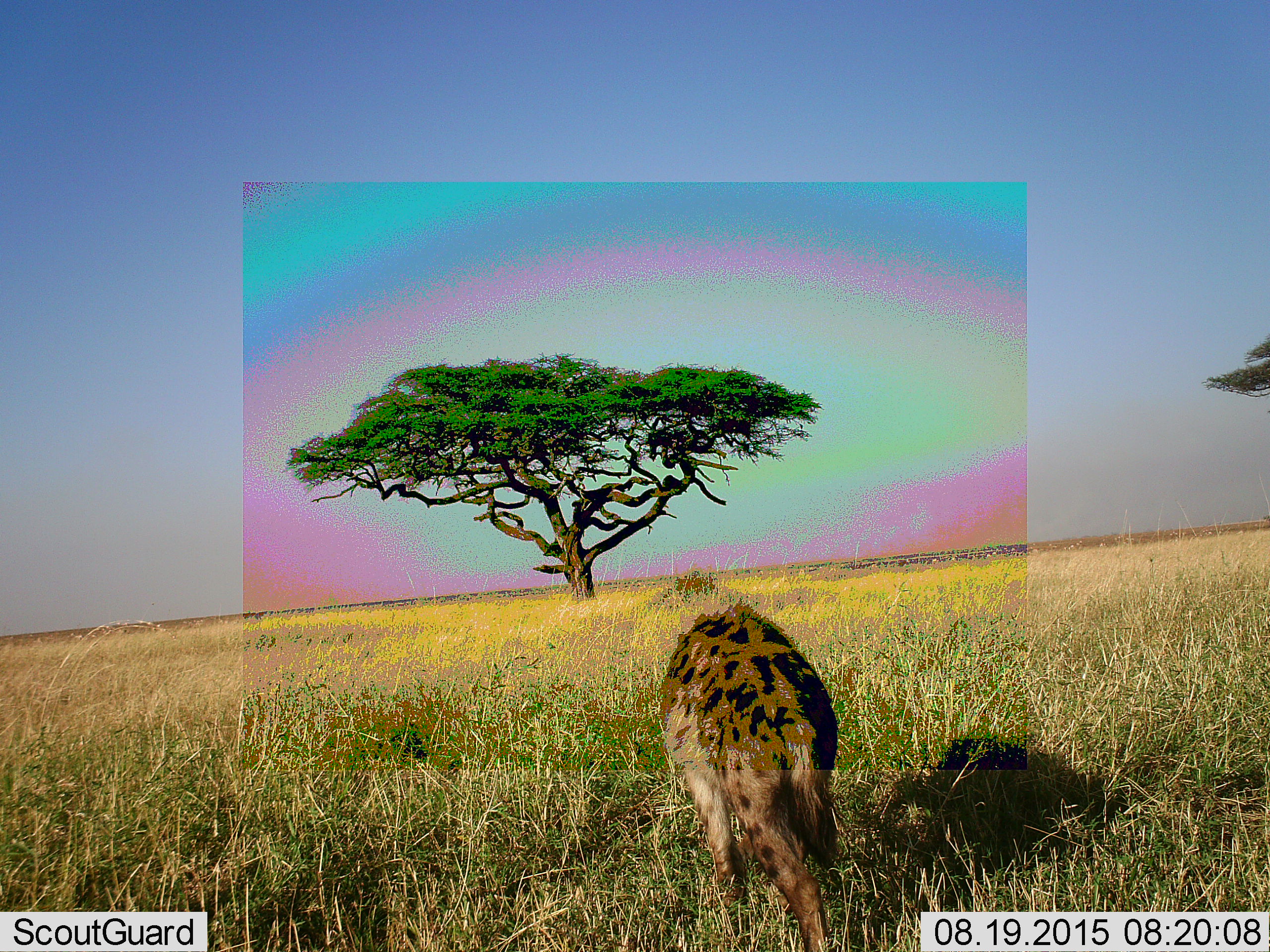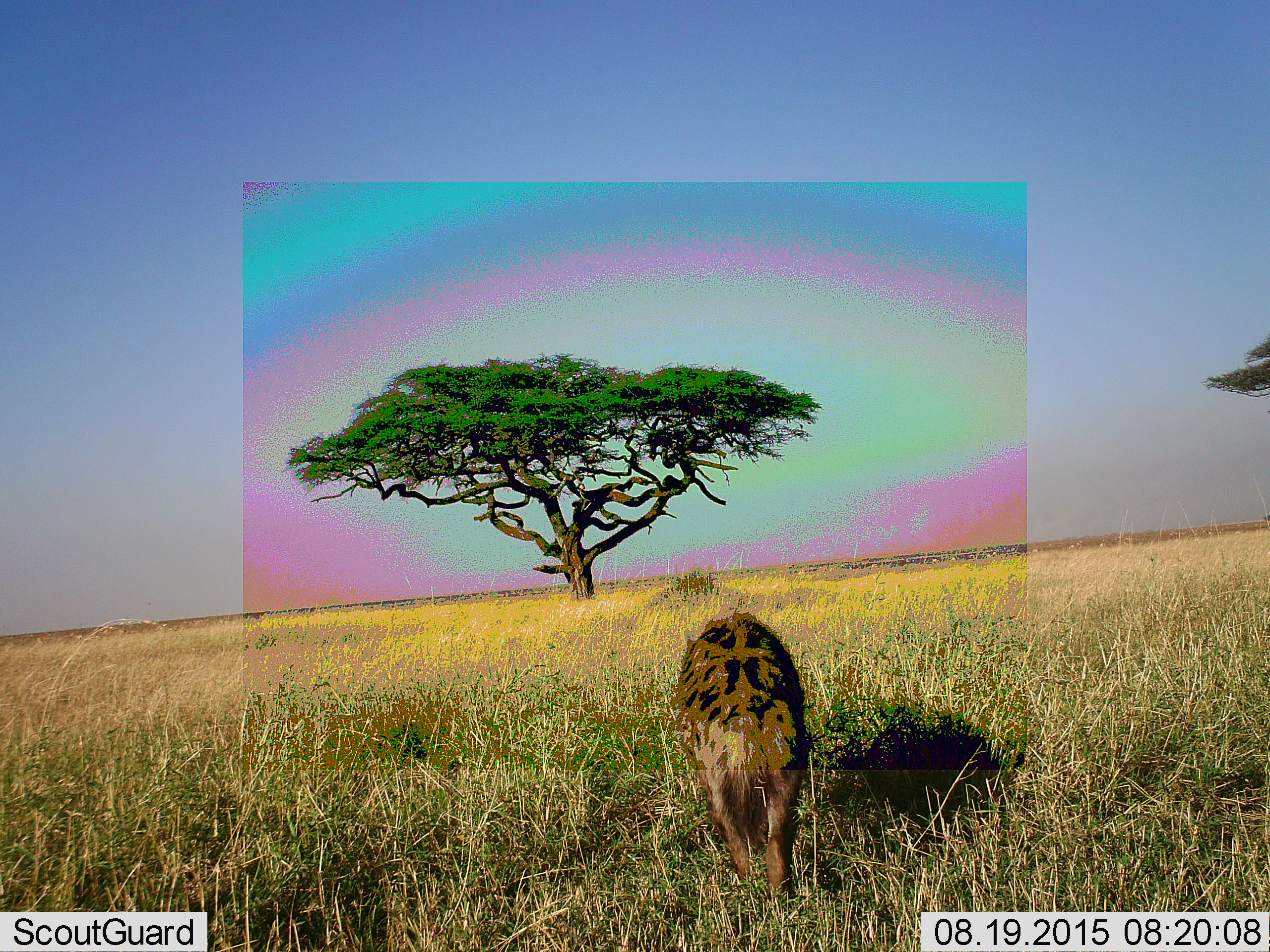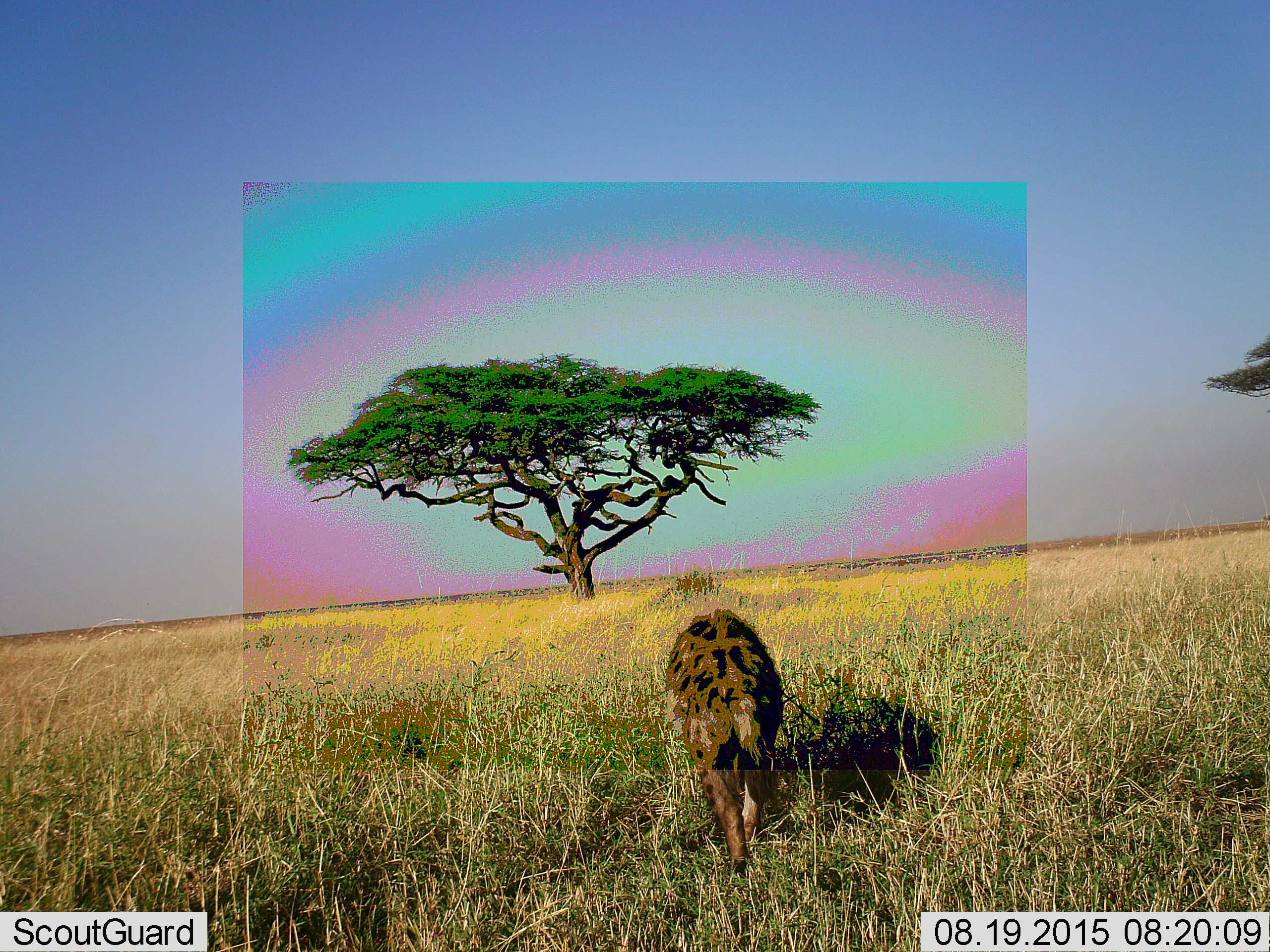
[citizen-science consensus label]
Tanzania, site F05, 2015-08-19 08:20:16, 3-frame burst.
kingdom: Animalia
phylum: Chordata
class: Mammalia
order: Carnivora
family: Hyaenidae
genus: Crocuta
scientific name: Crocuta crocuta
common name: spotted hyena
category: hyenaspotted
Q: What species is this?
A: Hyenaspotted (spotted hyena) (Crocuta crocuta).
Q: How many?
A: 1.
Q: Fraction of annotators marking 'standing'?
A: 11%.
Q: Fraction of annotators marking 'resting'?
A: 0%.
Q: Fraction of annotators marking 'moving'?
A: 94%.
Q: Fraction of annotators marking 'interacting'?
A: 0%.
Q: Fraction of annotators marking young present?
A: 0%.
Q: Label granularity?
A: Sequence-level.